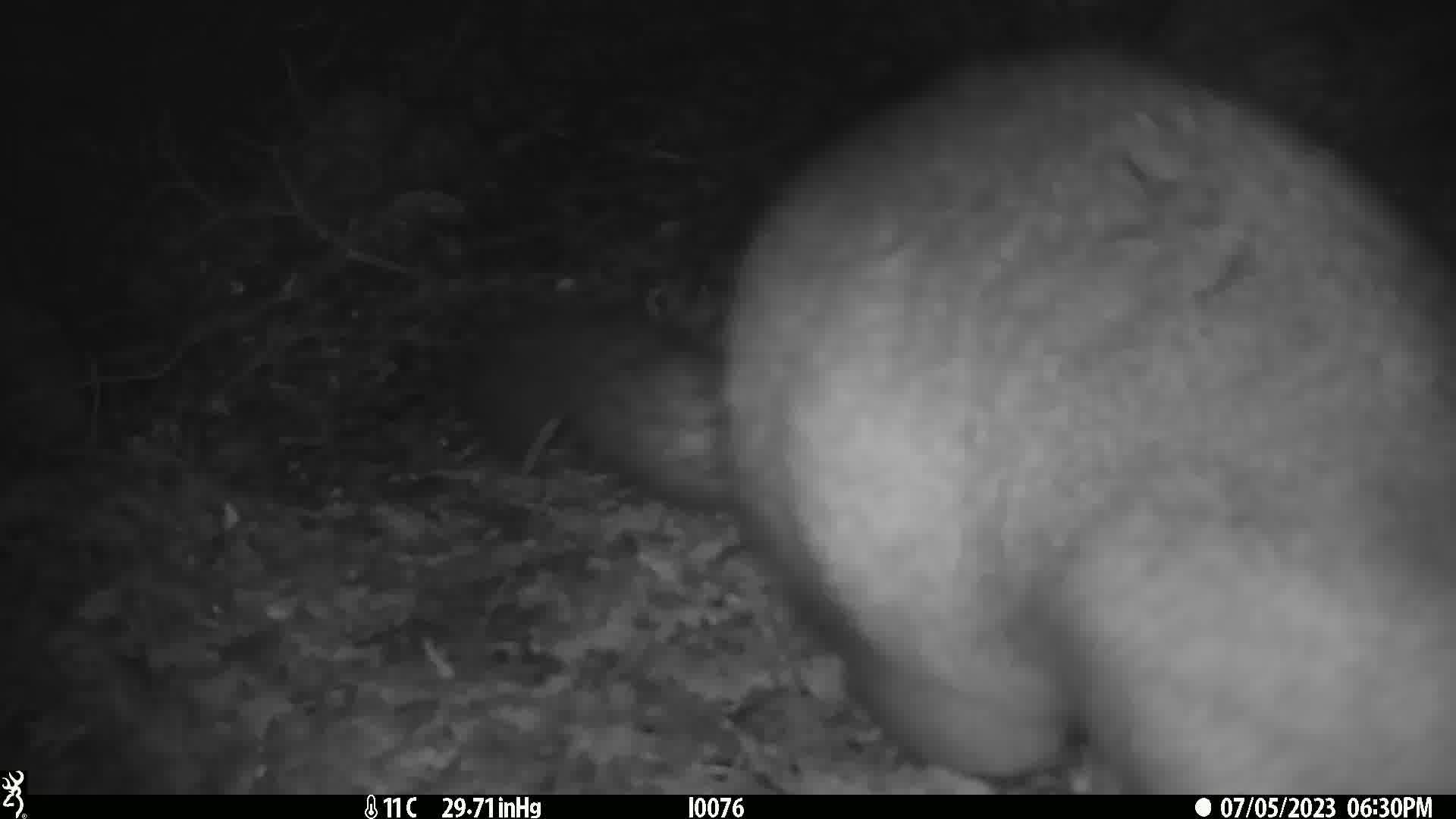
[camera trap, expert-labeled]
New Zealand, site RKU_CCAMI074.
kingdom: Animalia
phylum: Chordata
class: Mammalia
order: Diprotodontia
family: Phalangeridae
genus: Trichosurus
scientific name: Trichosurus vulpecula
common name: common brushtail possum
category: possum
Possum (common brushtail possum) (Trichosurus vulpecula).